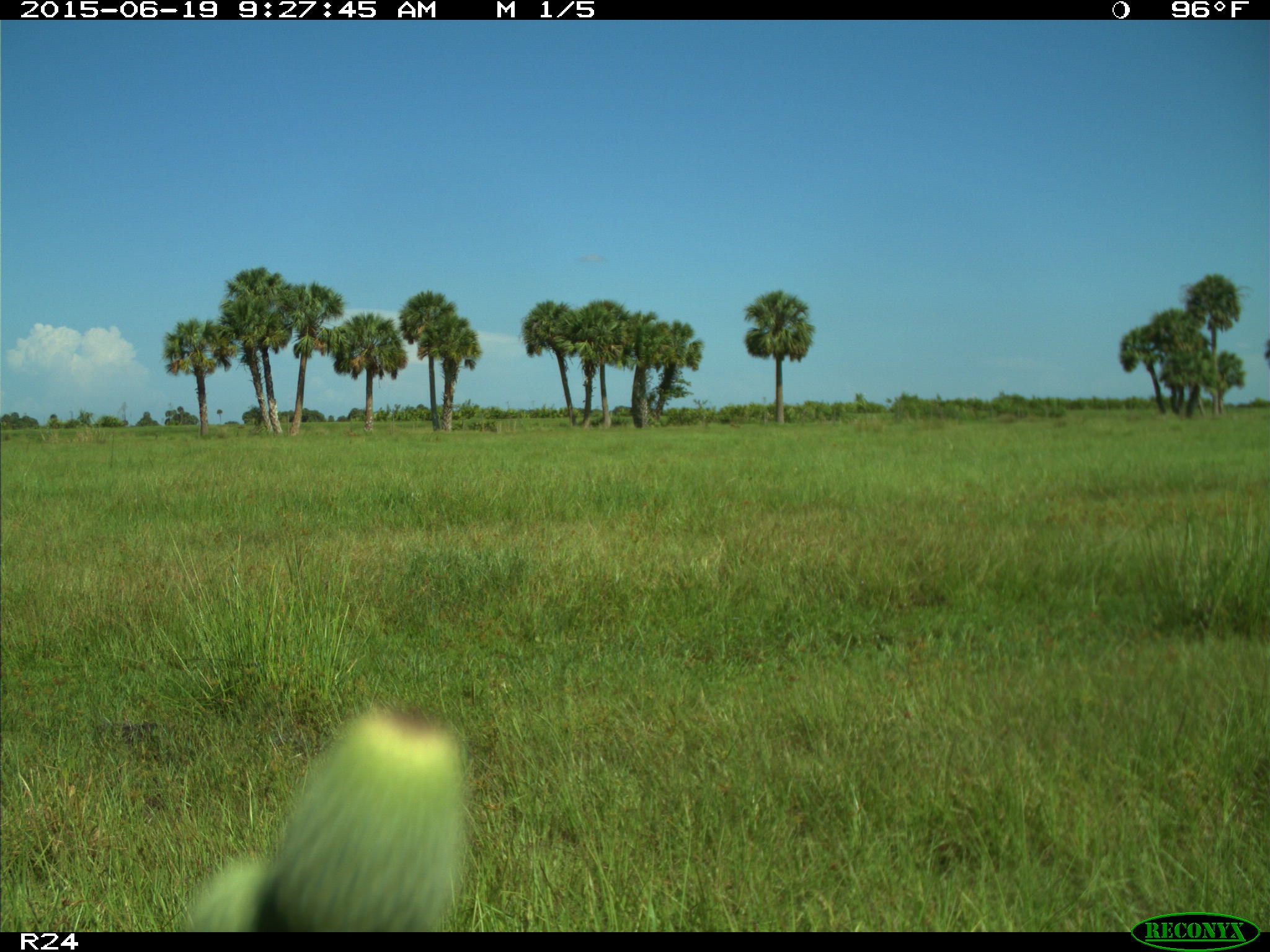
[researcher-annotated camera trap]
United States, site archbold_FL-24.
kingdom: Animalia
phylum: Chordata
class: Mammalia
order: Artiodactyla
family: Bovidae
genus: Bos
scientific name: Bos taurus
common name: domestic cow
Bos taurus (domestic cow).